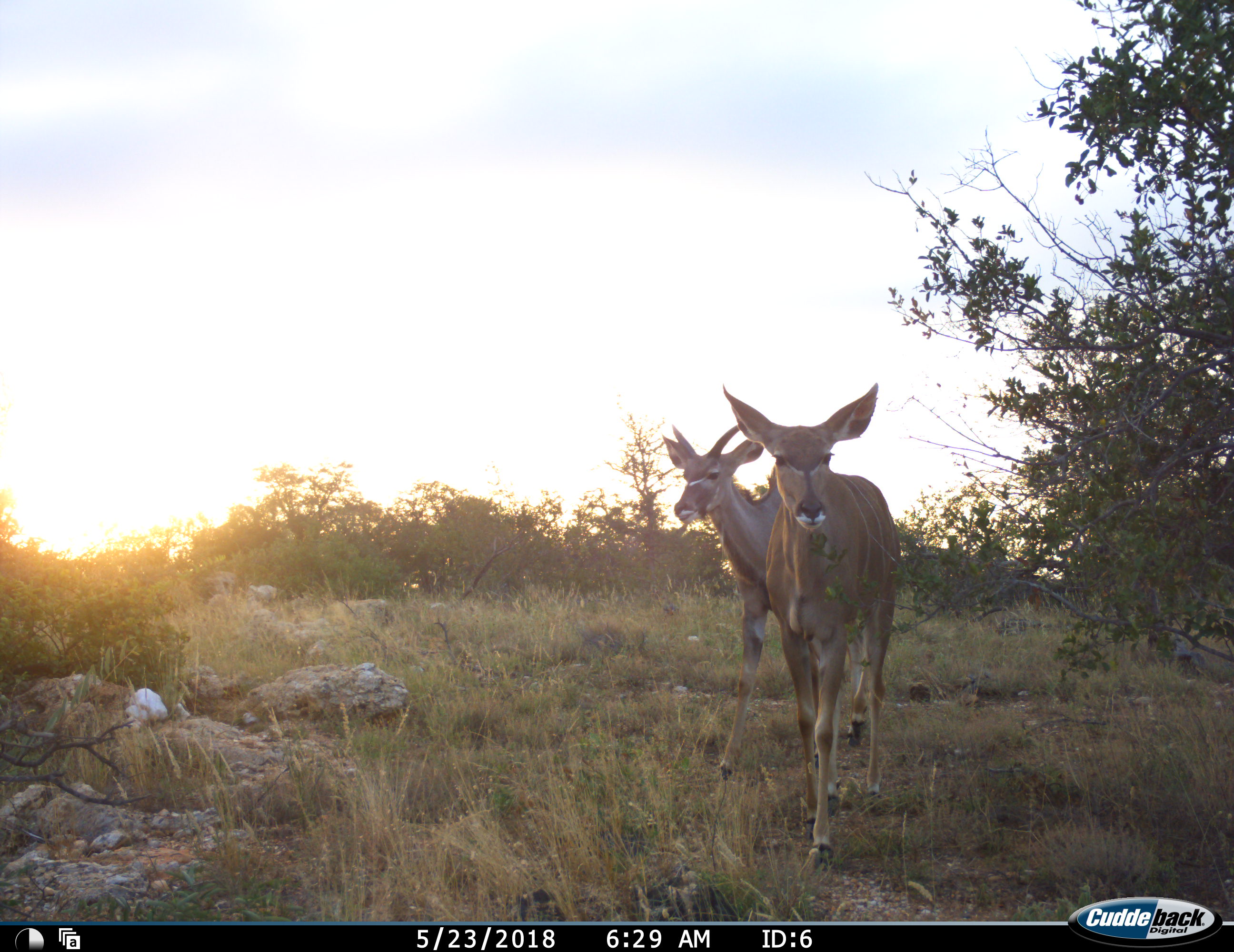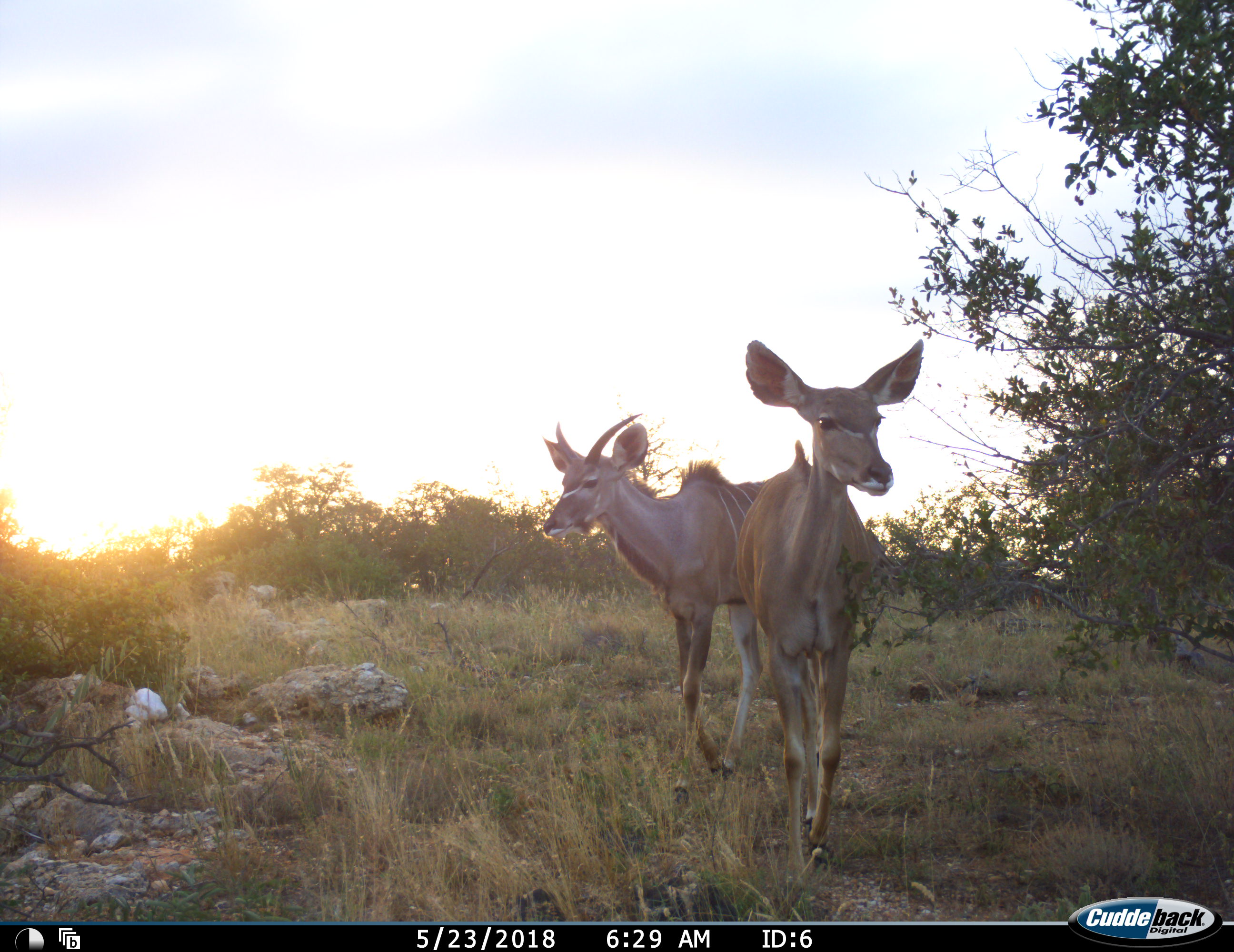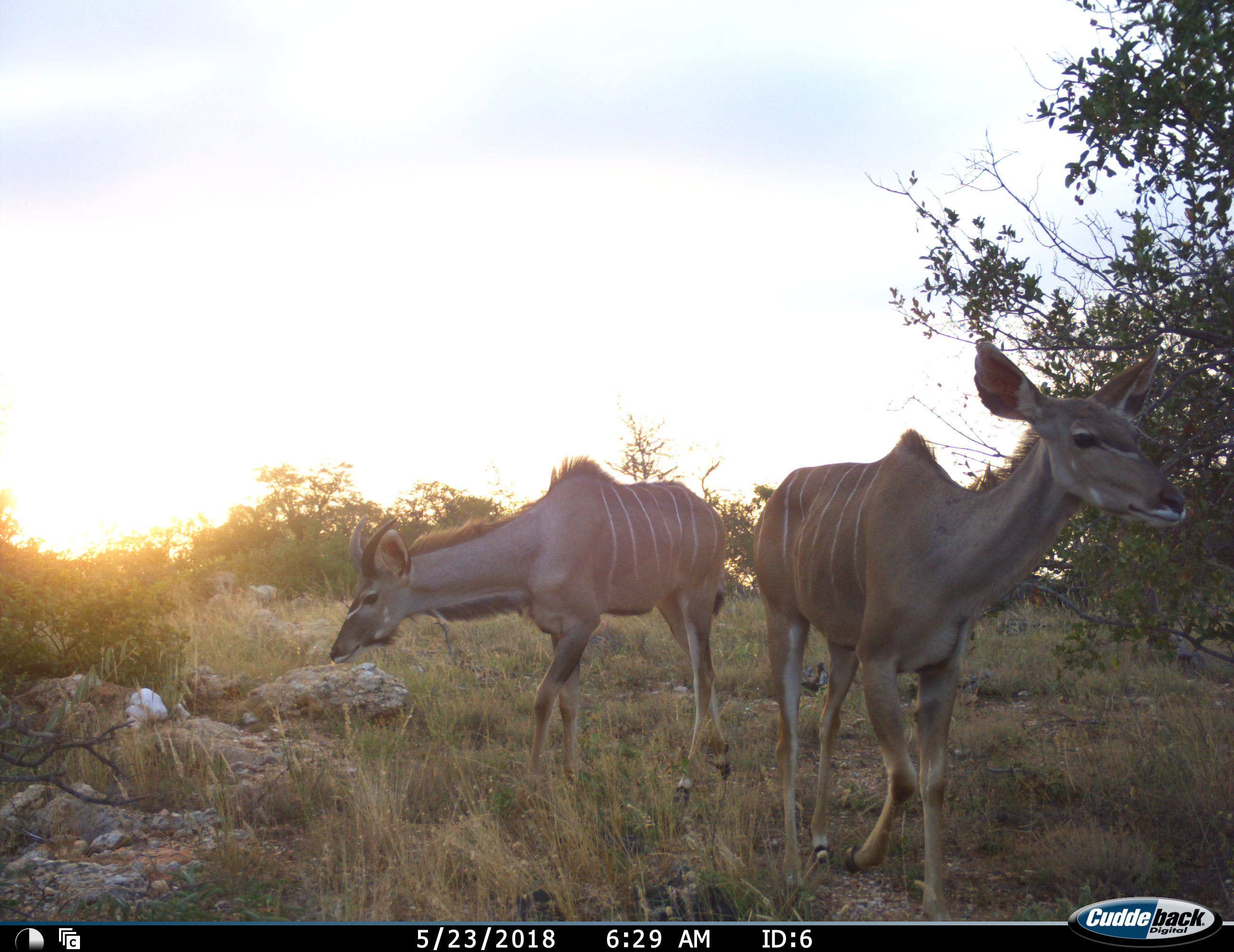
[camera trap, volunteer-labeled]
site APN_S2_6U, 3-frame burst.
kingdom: Animalia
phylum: Chordata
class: Mammalia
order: Artiodactyla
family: Bovidae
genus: Tragelaphus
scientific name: Tragelaphus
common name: kudu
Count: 2.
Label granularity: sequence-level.